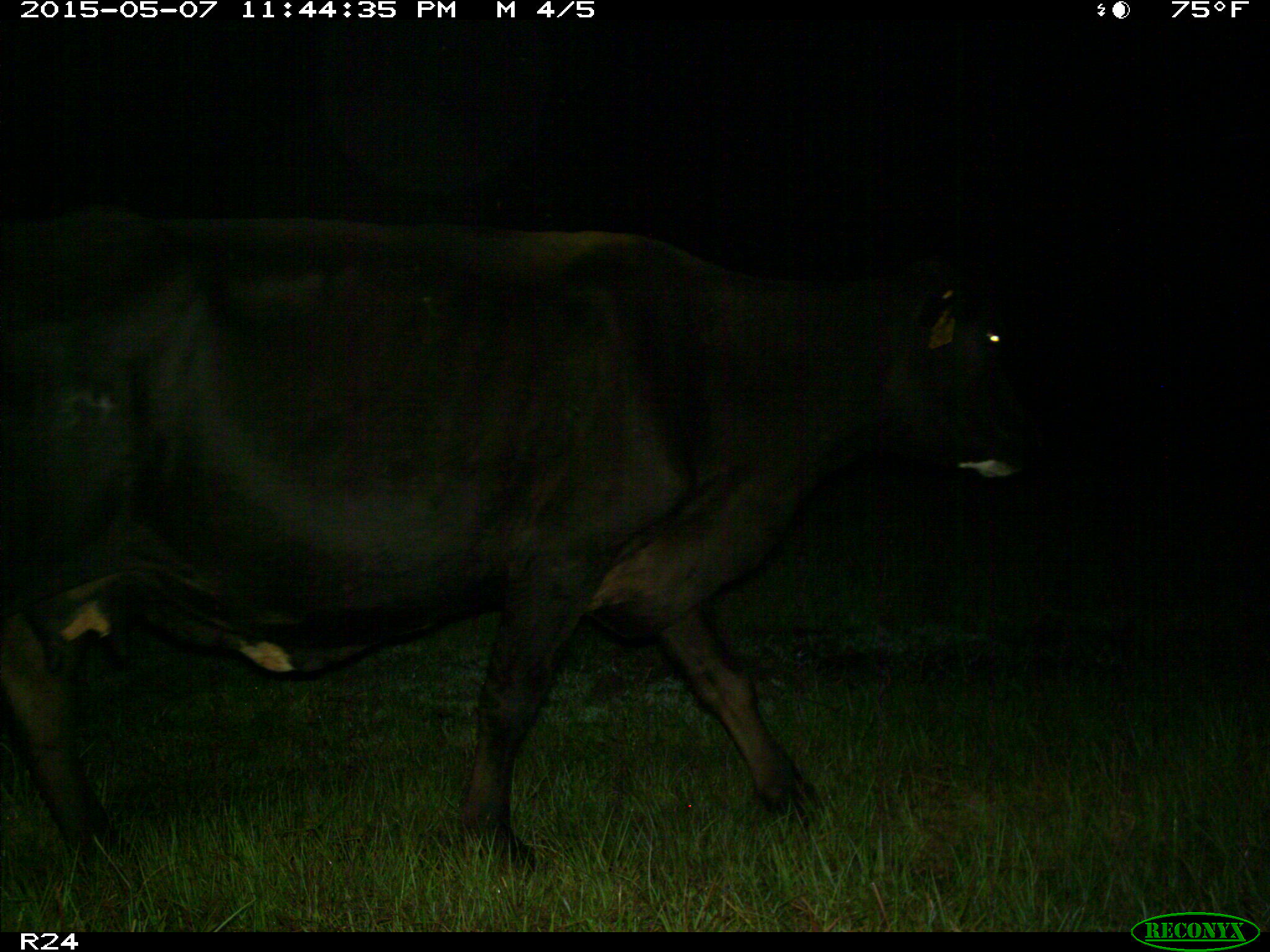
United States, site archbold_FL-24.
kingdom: Animalia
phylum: Chordata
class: Mammalia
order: Artiodactyla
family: Bovidae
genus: Bos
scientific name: Bos taurus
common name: domestic cow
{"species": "Bos taurus (domestic cow)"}